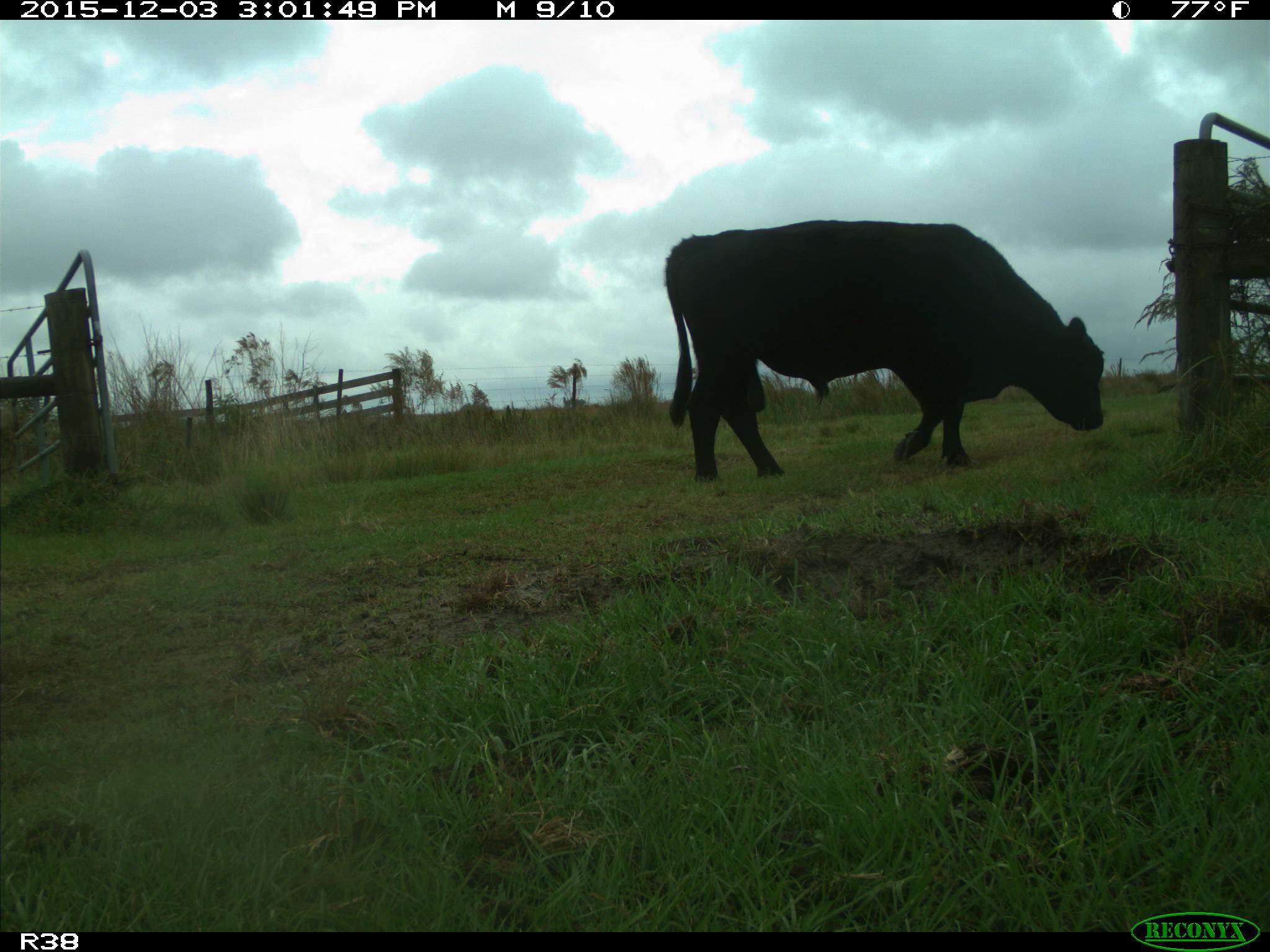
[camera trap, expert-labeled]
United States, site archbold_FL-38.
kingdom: Animalia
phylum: Chordata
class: Mammalia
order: Artiodactyla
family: Bovidae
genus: Bos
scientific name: Bos taurus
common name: domestic cow